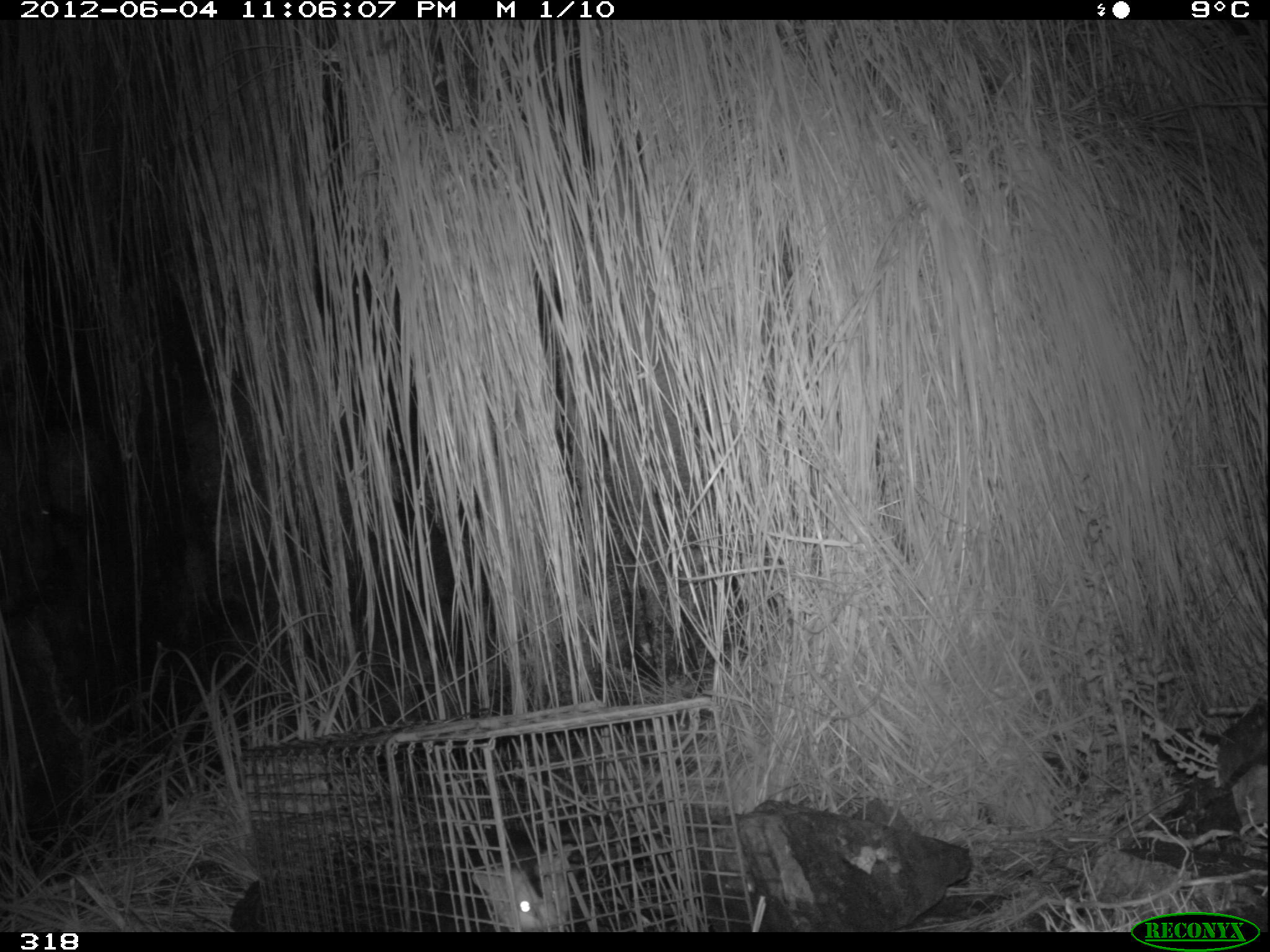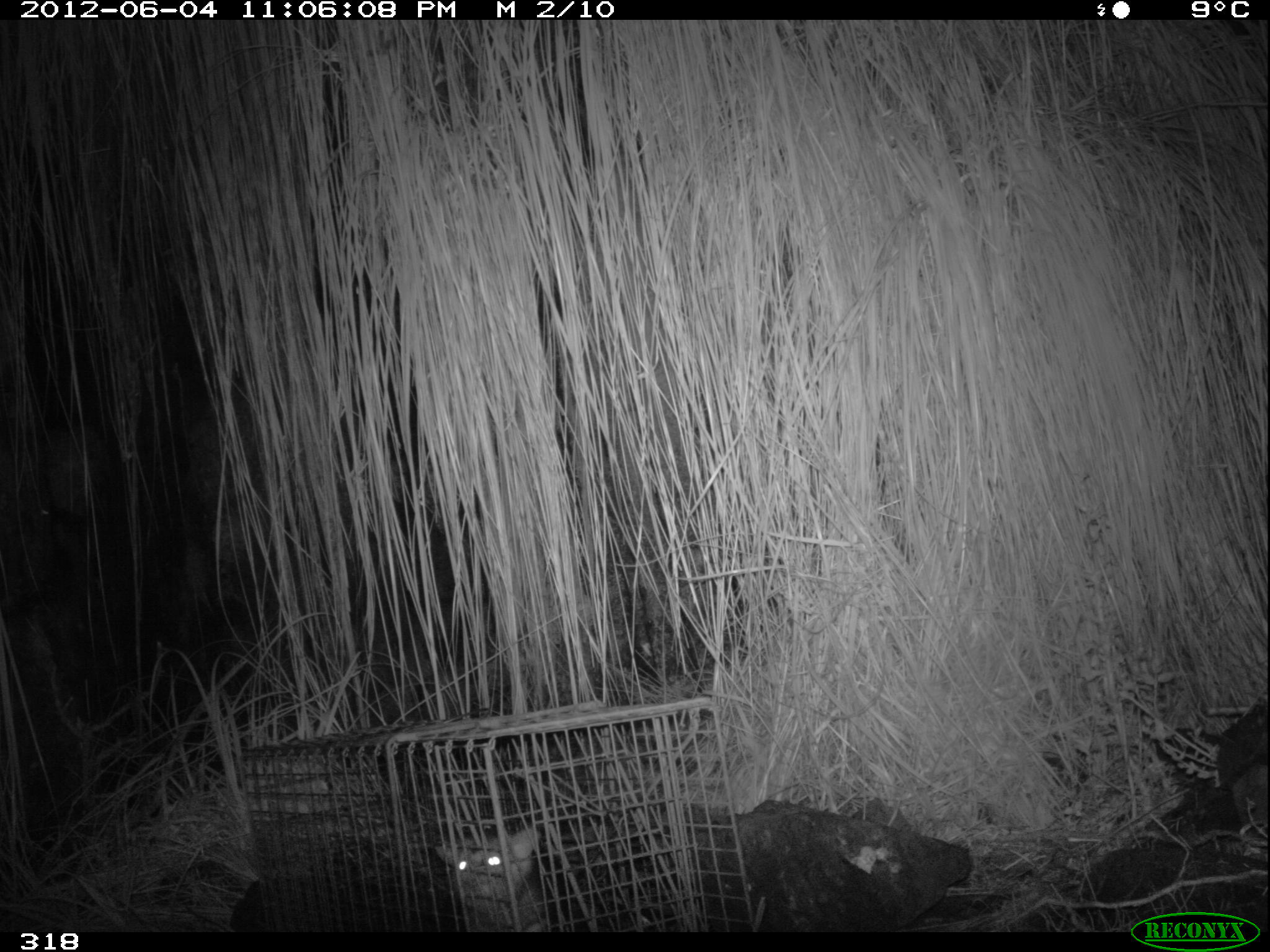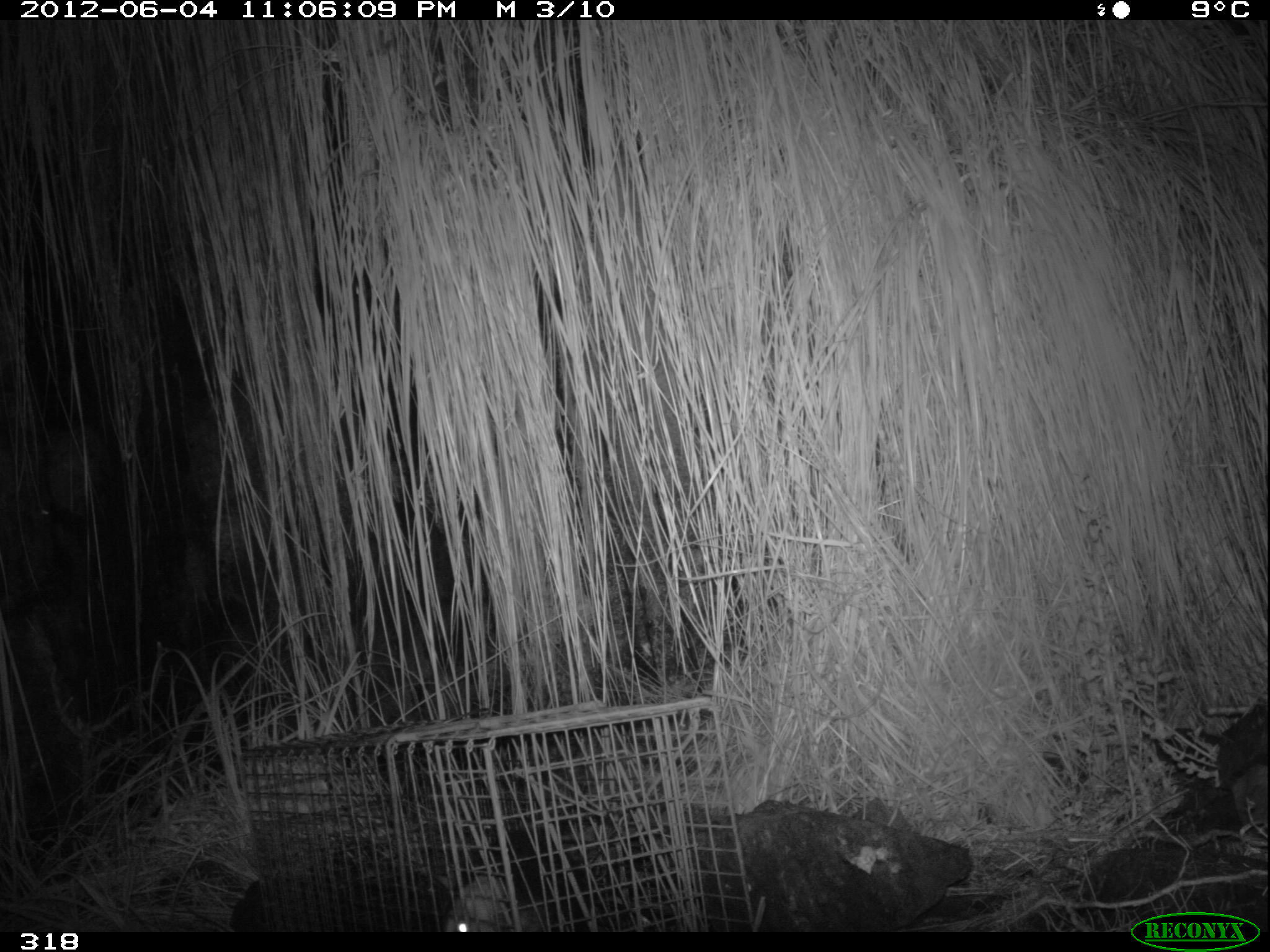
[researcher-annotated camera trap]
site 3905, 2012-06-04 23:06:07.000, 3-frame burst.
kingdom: Animalia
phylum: Chordata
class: Mammalia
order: Didelphimorphia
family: Didelphidae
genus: Didelphis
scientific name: Didelphis pernigra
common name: andean white-eared opossum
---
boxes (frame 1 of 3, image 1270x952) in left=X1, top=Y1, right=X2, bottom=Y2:
didelphis pernigra: left=421, top=822, right=574, bottom=931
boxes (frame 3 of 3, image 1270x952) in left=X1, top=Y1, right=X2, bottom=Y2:
didelphis pernigra: left=442, top=825, right=596, bottom=932